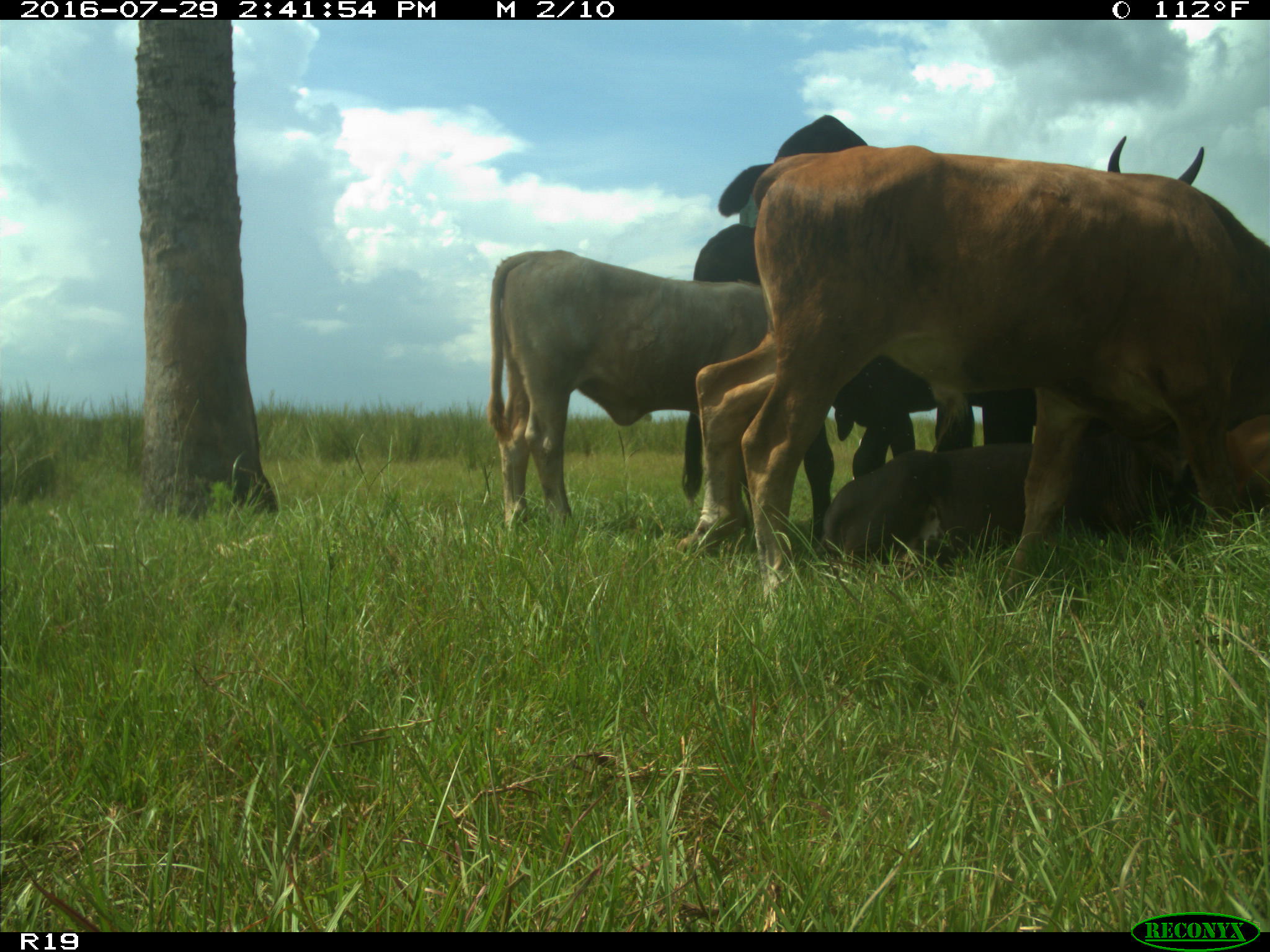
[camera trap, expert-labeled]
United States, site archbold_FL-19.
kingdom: Animalia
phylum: Chordata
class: Mammalia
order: Artiodactyla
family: Bovidae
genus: Bos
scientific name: Bos taurus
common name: domestic cow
Bos taurus (domestic cow).